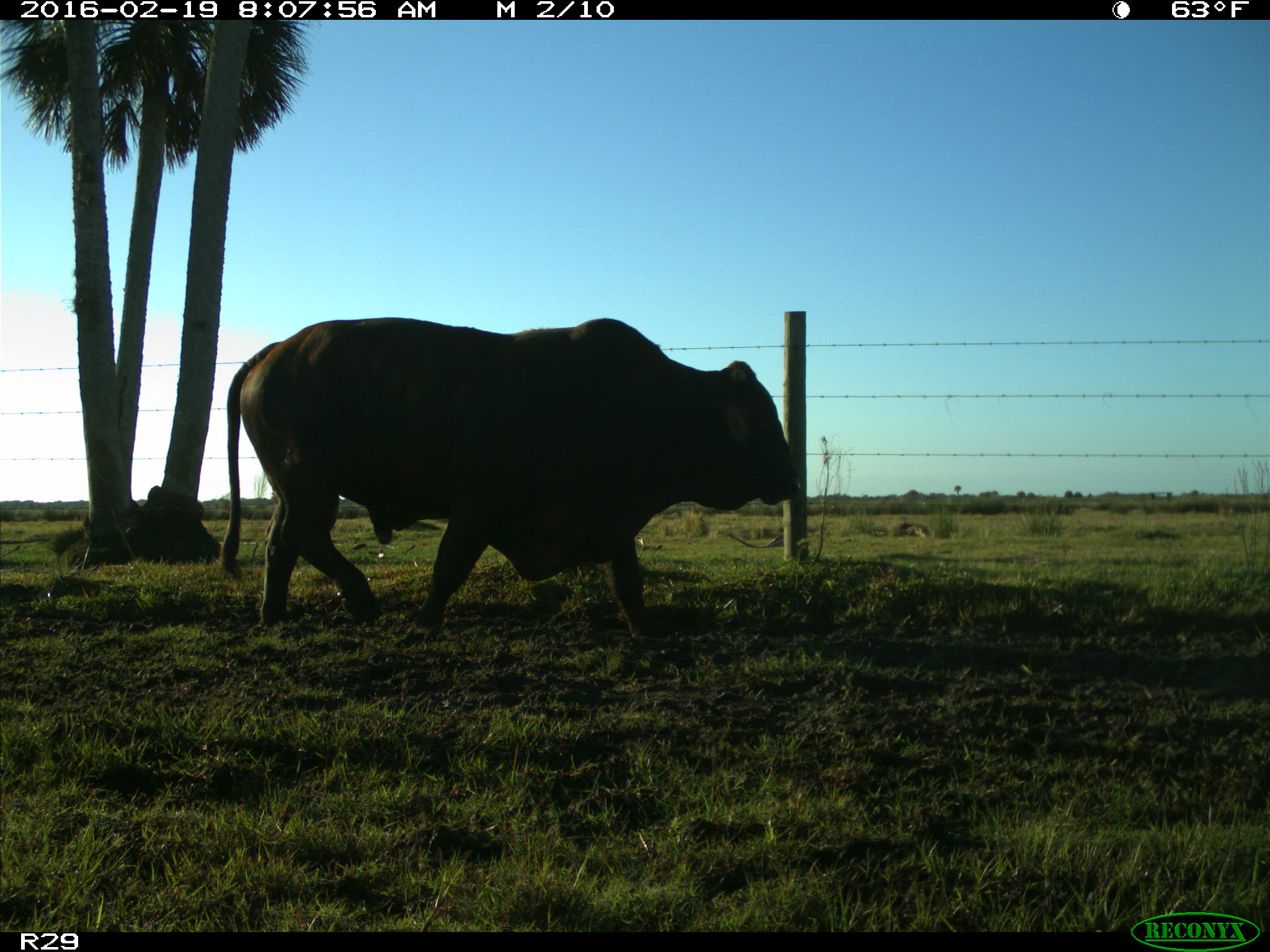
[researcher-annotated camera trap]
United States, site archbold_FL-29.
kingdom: Animalia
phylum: Chordata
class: Mammalia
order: Artiodactyla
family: Bovidae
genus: Bos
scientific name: Bos taurus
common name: domestic cow